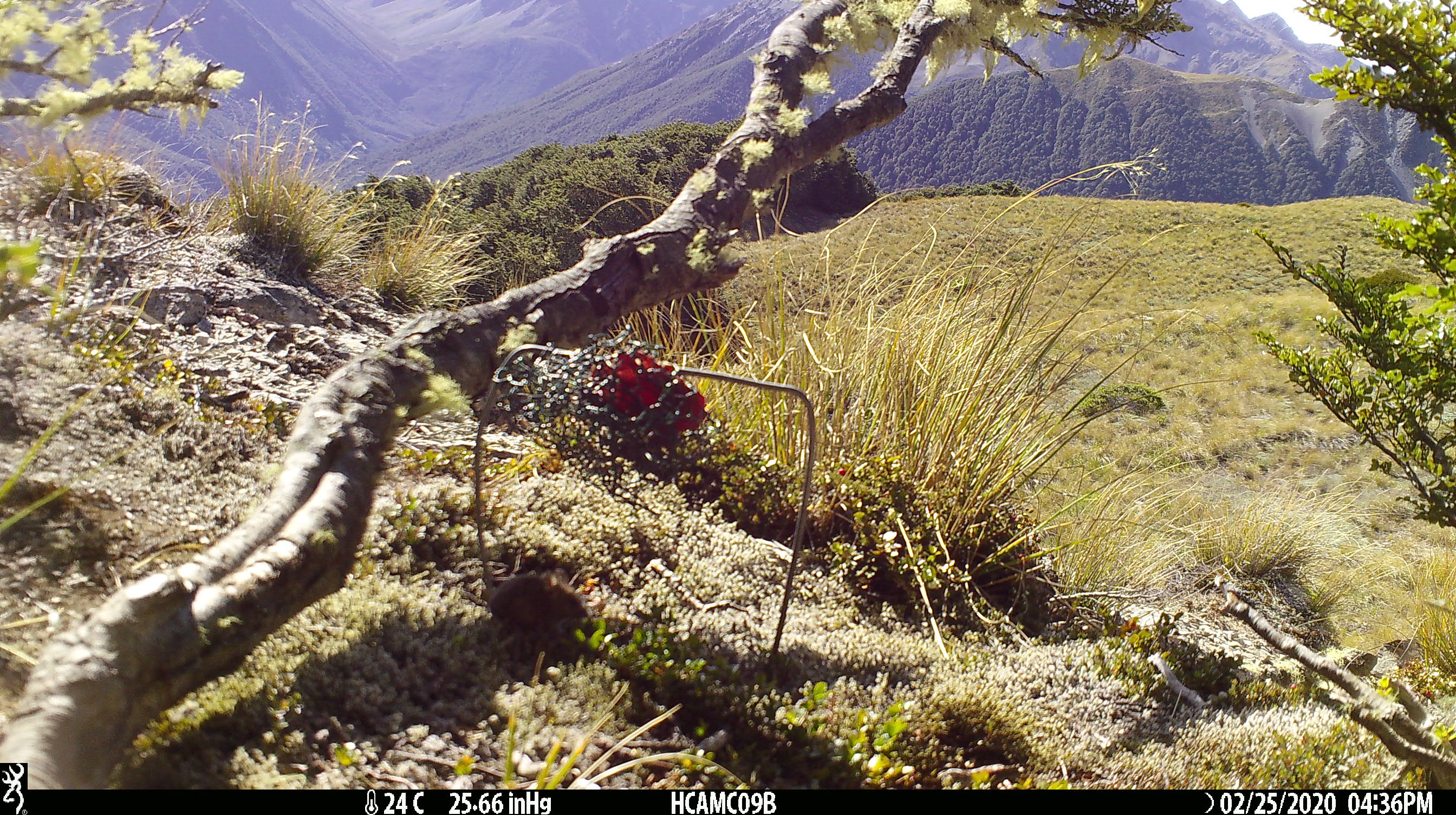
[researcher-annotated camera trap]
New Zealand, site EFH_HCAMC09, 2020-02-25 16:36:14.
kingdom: Animalia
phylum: Chordata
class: Mammalia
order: Rodentia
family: Muridae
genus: Mus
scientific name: Mus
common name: mouse